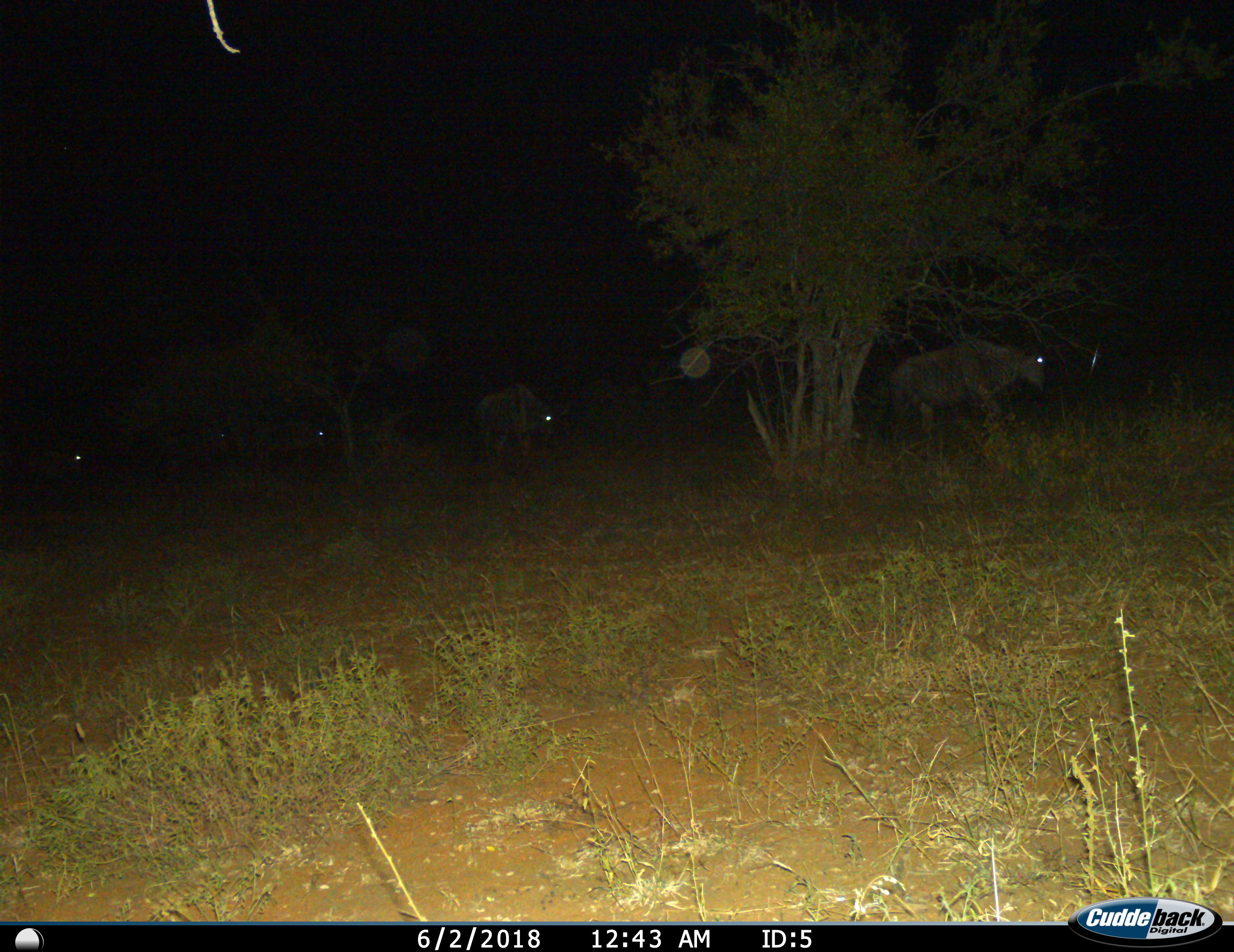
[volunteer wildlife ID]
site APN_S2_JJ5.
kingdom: Animalia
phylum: Chordata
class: Mammalia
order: Artiodactyla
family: Bovidae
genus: Connochaetes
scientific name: Connochaetes taurinus taurinus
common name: blue wildebeest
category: wildebeestblue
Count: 4.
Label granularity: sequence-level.